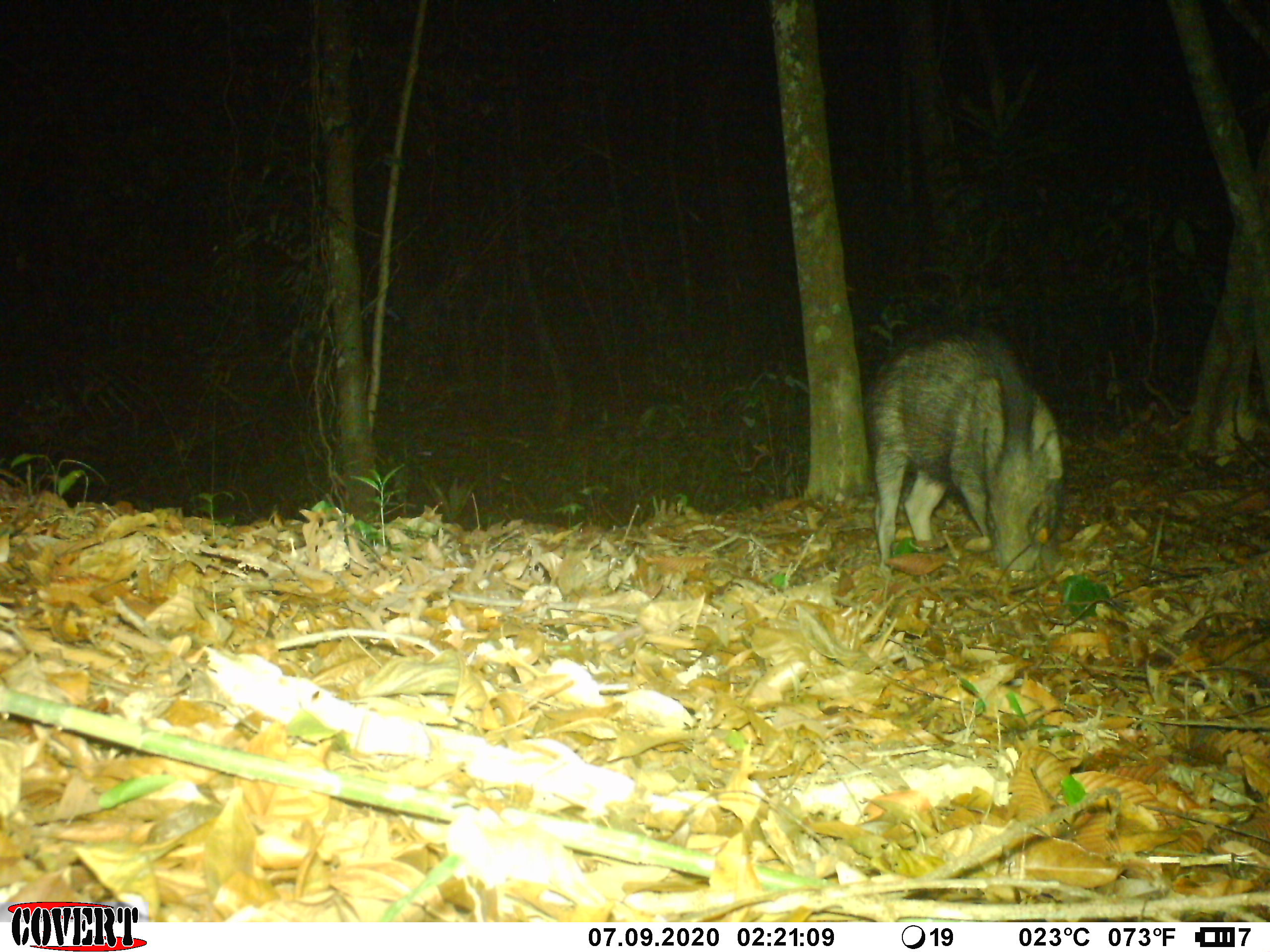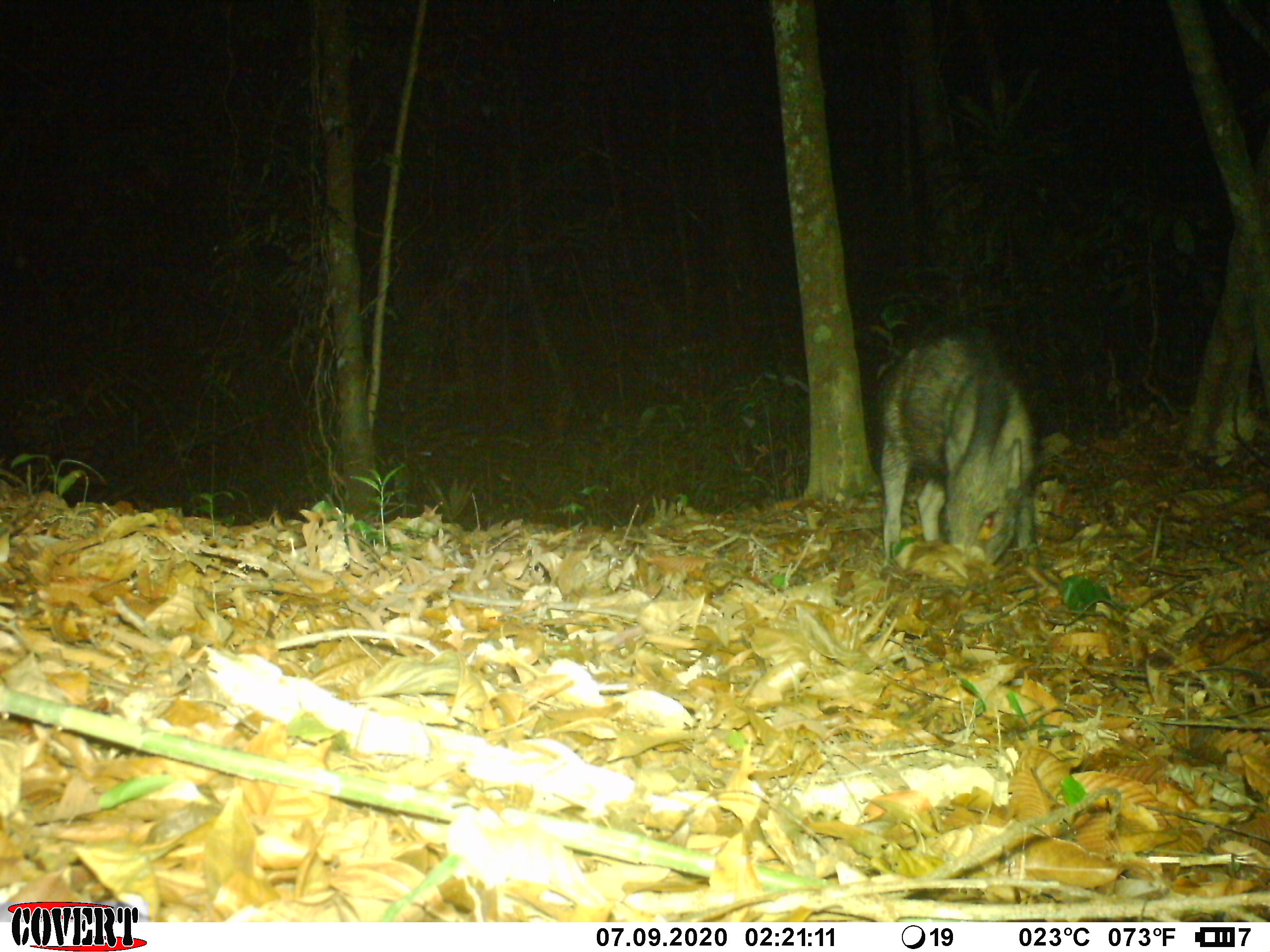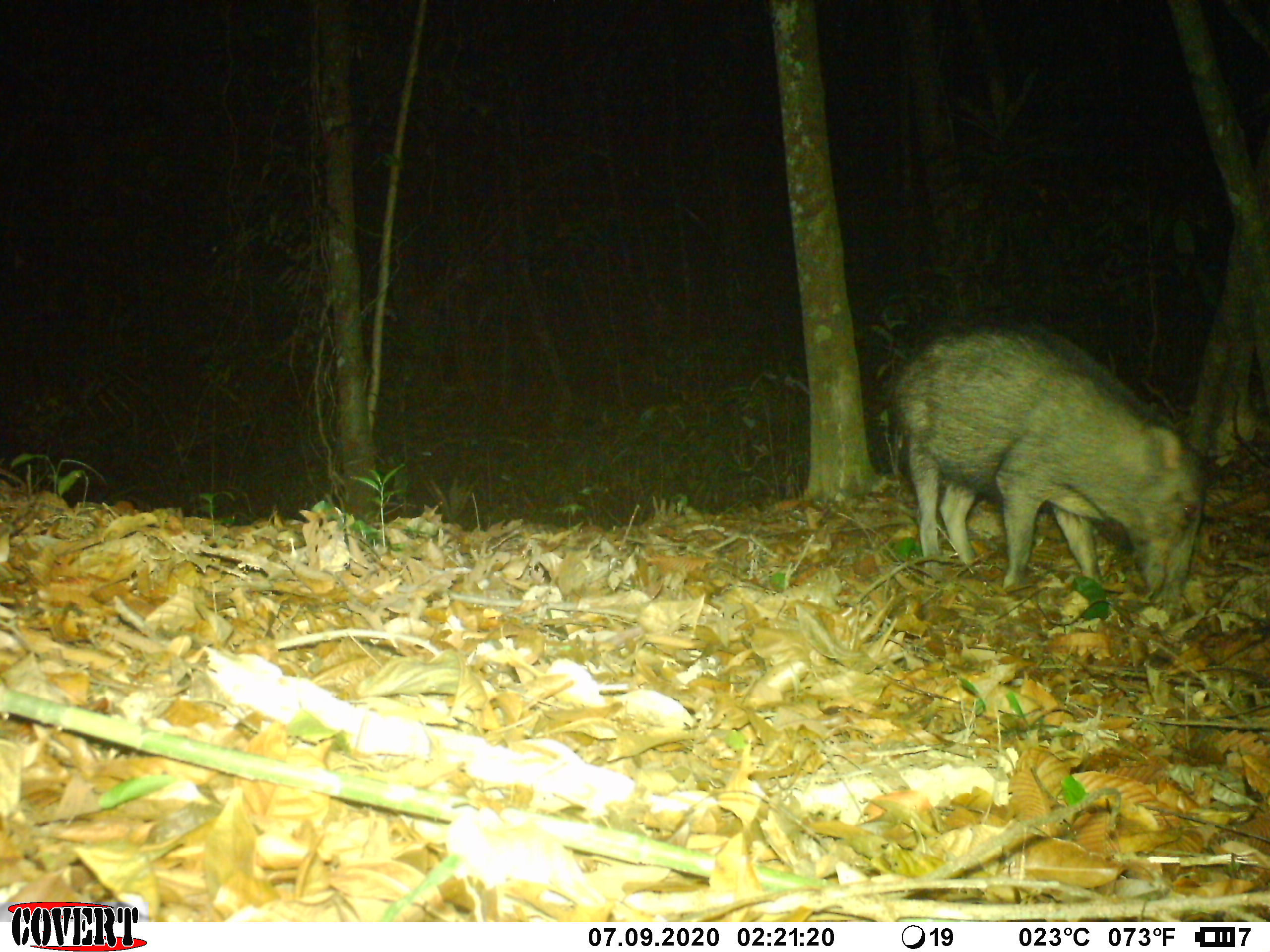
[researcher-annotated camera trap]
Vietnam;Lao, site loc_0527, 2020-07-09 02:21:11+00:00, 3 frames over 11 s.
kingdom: Animalia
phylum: Chordata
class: Mammalia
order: Artiodactyla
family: Suidae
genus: Sus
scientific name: Sus scrofa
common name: eurasian wild pig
Eurasian wild pig (Sus scrofa). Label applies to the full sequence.